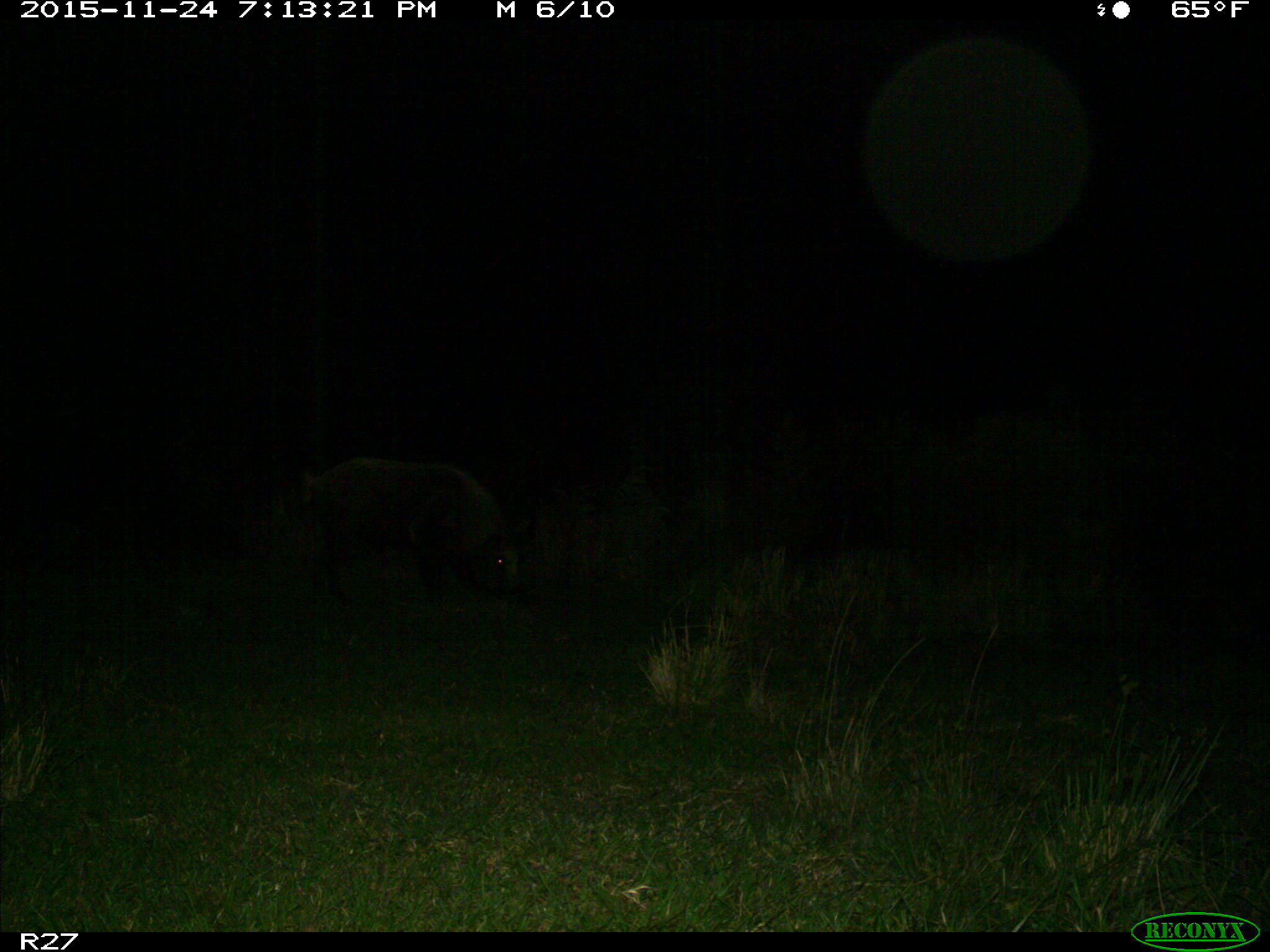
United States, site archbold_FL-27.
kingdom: Animalia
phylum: Chordata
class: Mammalia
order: Artiodactyla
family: Suidae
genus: Sus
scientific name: Sus scrofa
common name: wild boar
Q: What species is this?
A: Sus scrofa (wild boar).